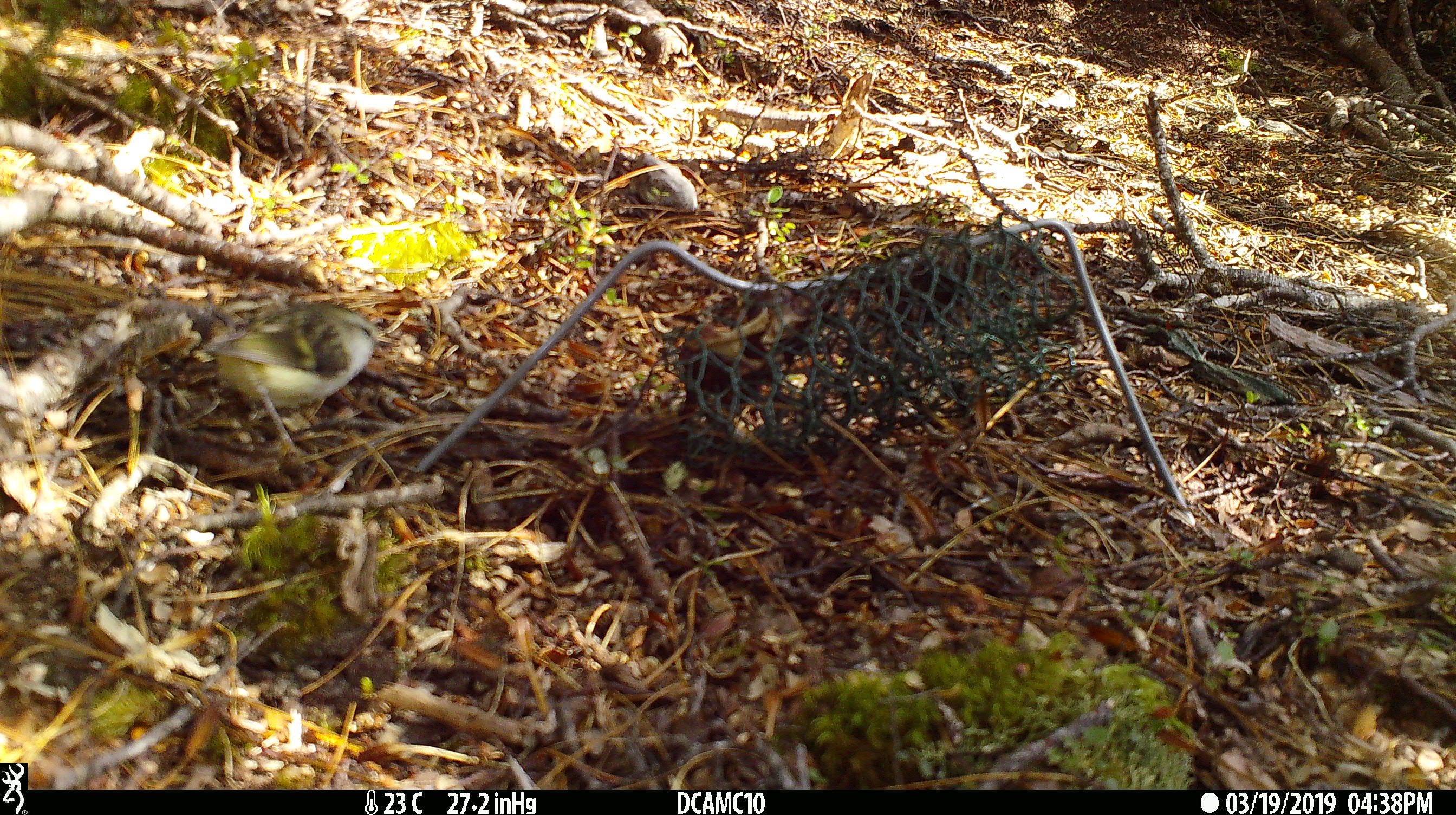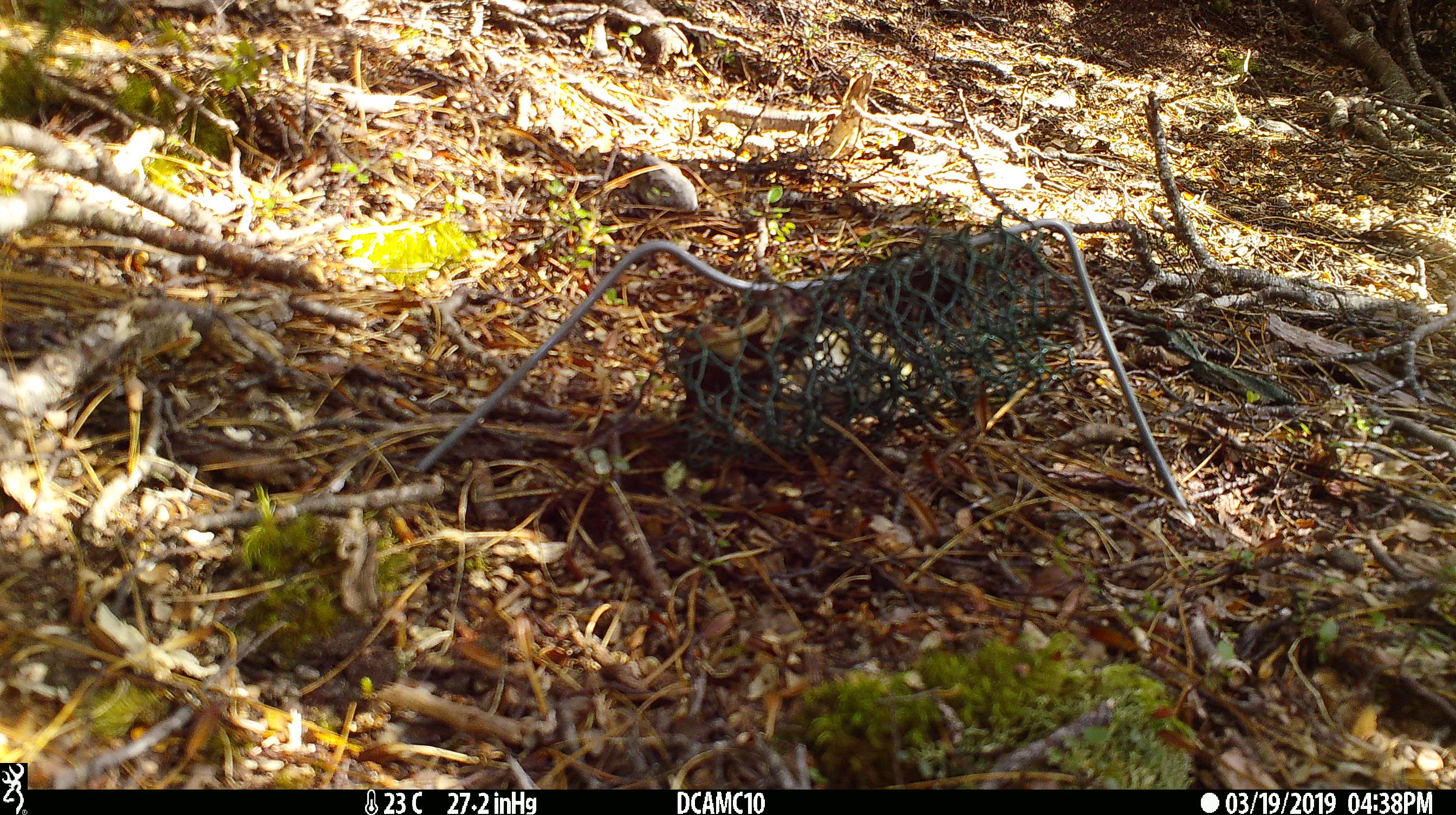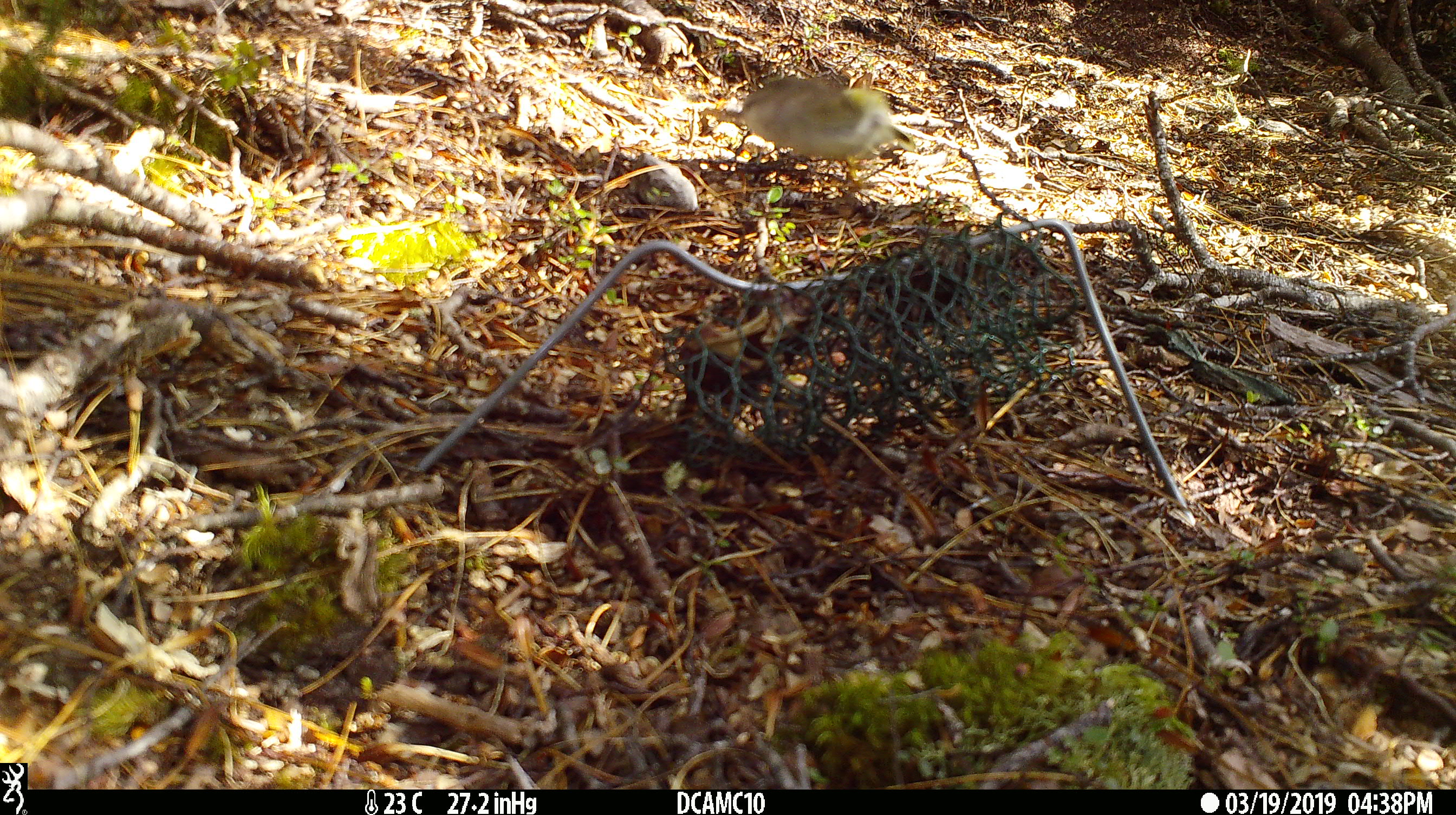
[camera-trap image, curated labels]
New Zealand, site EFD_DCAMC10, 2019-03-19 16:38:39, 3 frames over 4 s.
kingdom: Animalia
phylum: Chordata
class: Aves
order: Passeriformes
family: Acanthisittidae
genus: Acanthisitta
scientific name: Acanthisitta chloris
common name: rifleman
Rifleman (Acanthisitta chloris).